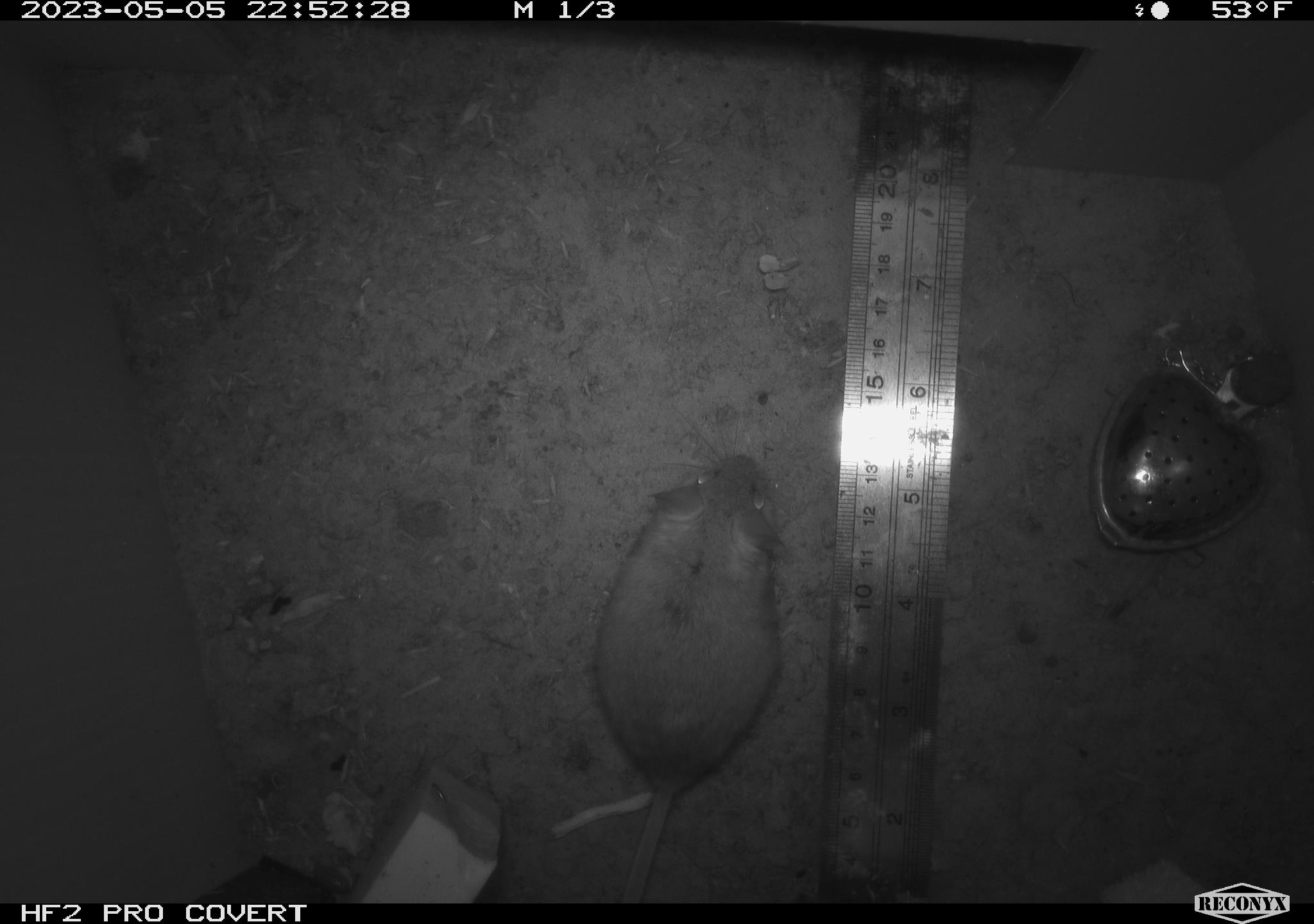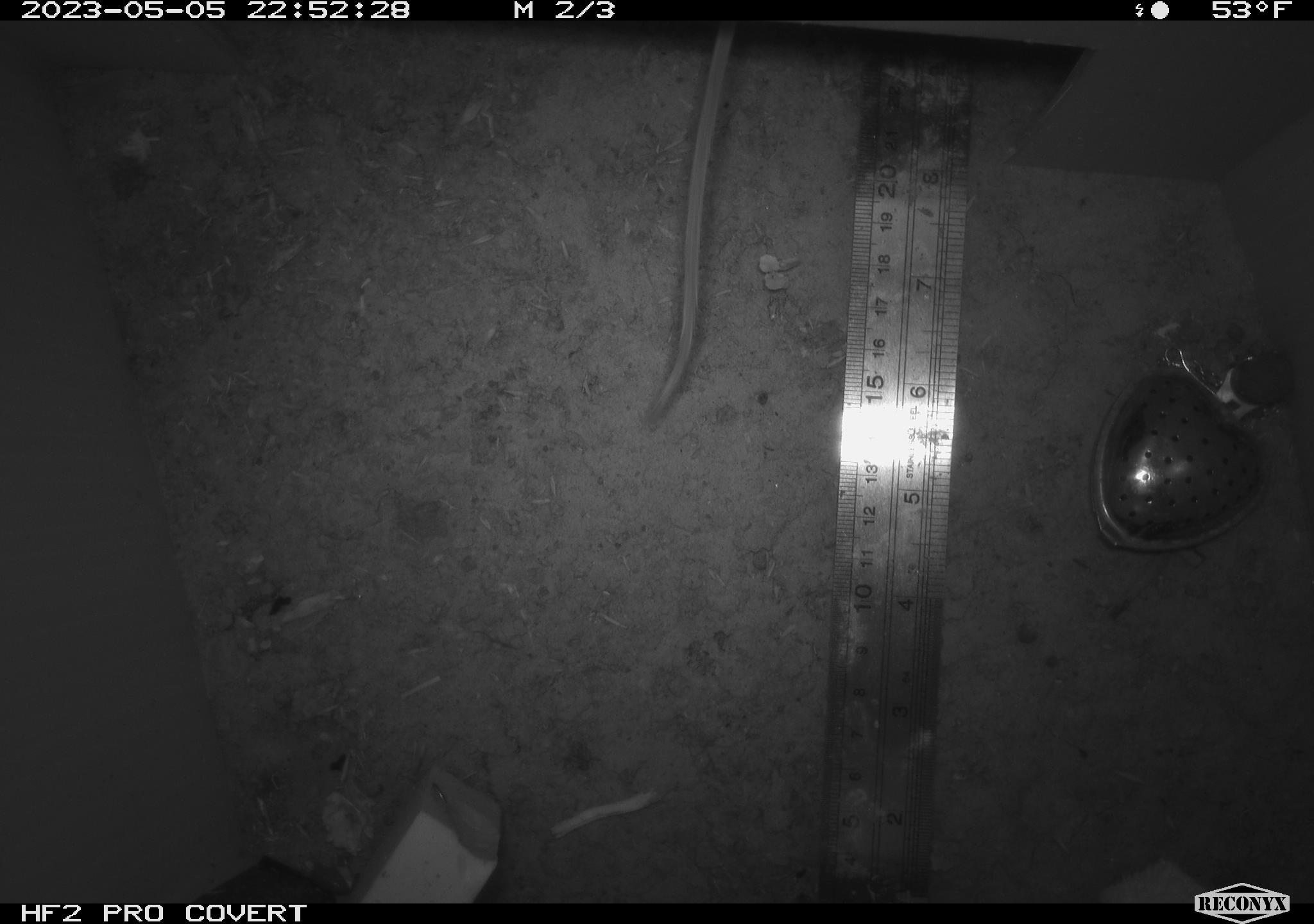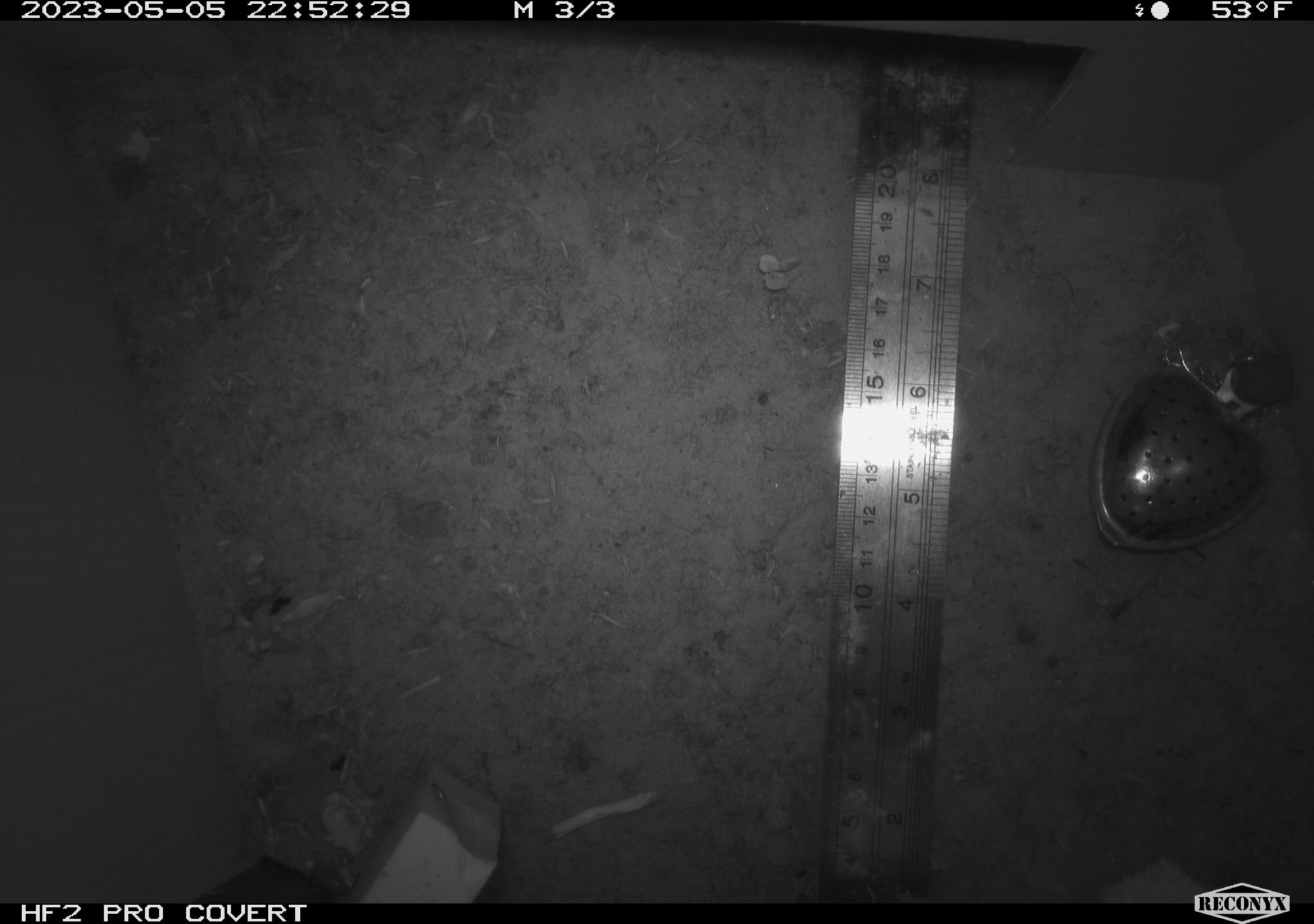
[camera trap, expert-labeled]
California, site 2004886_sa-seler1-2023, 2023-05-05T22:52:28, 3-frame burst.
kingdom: Animalia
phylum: Chordata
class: Mammalia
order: Rodentia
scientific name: Rodentia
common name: mouse species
Mouse species (Rodentia).